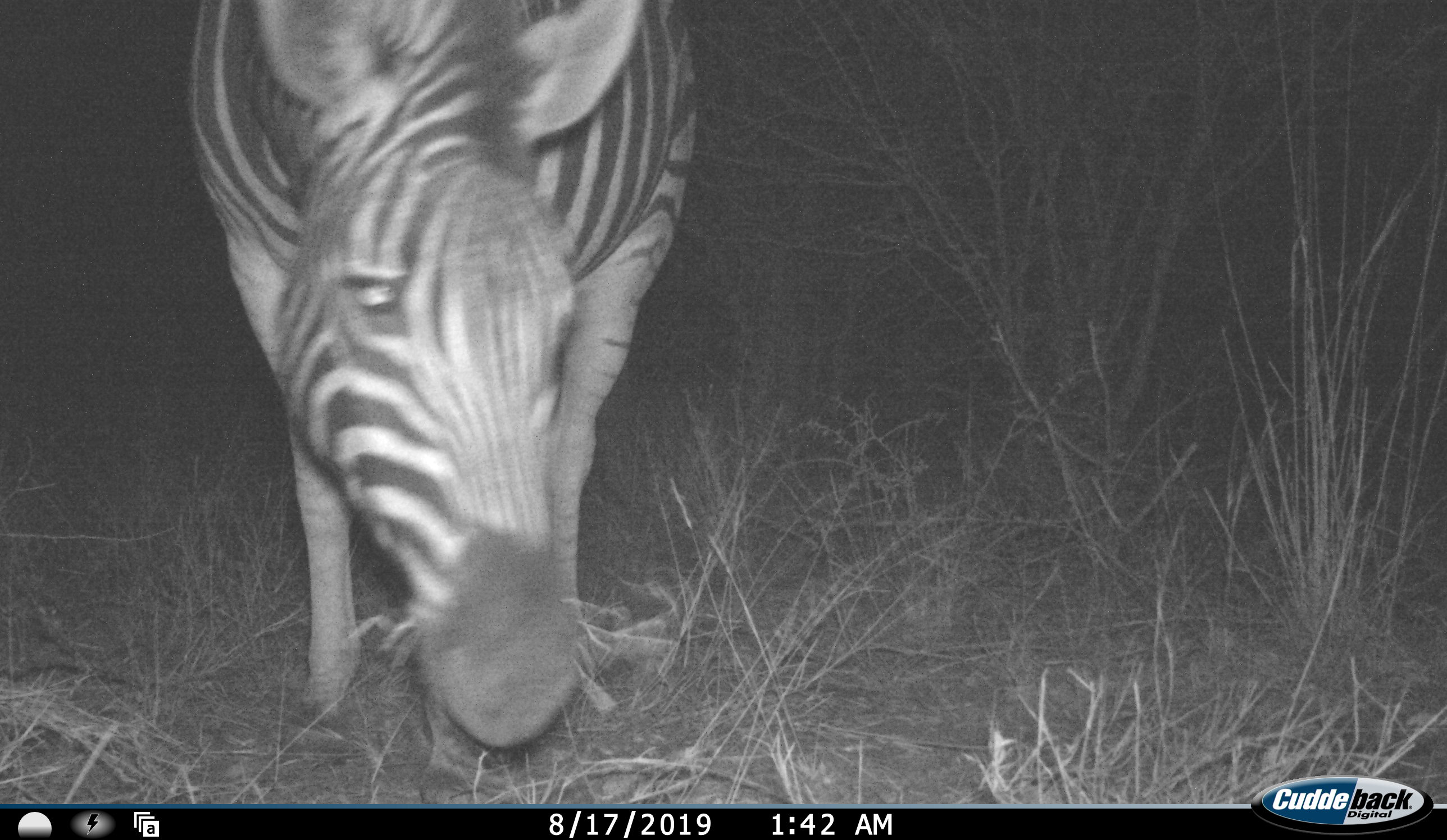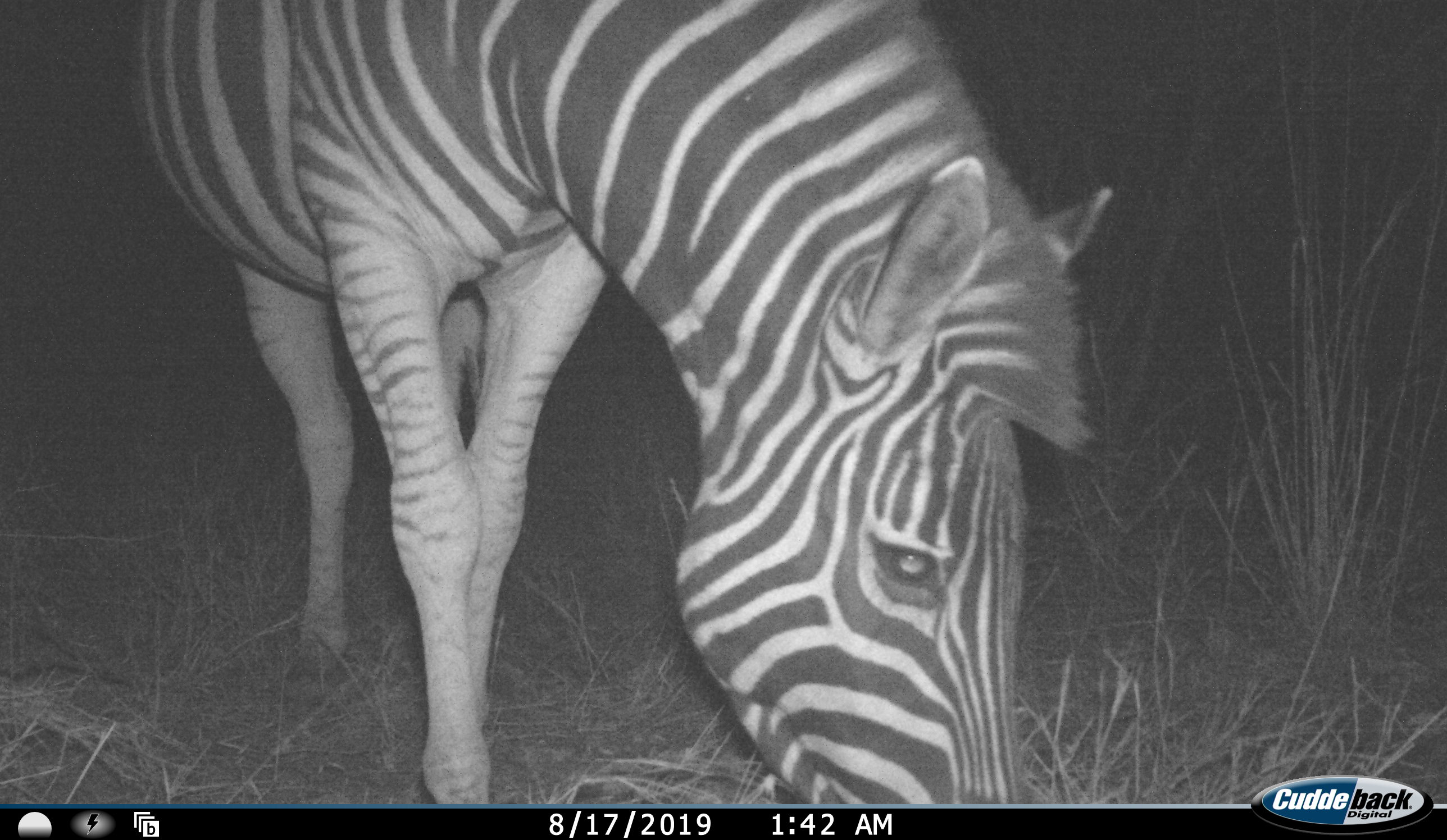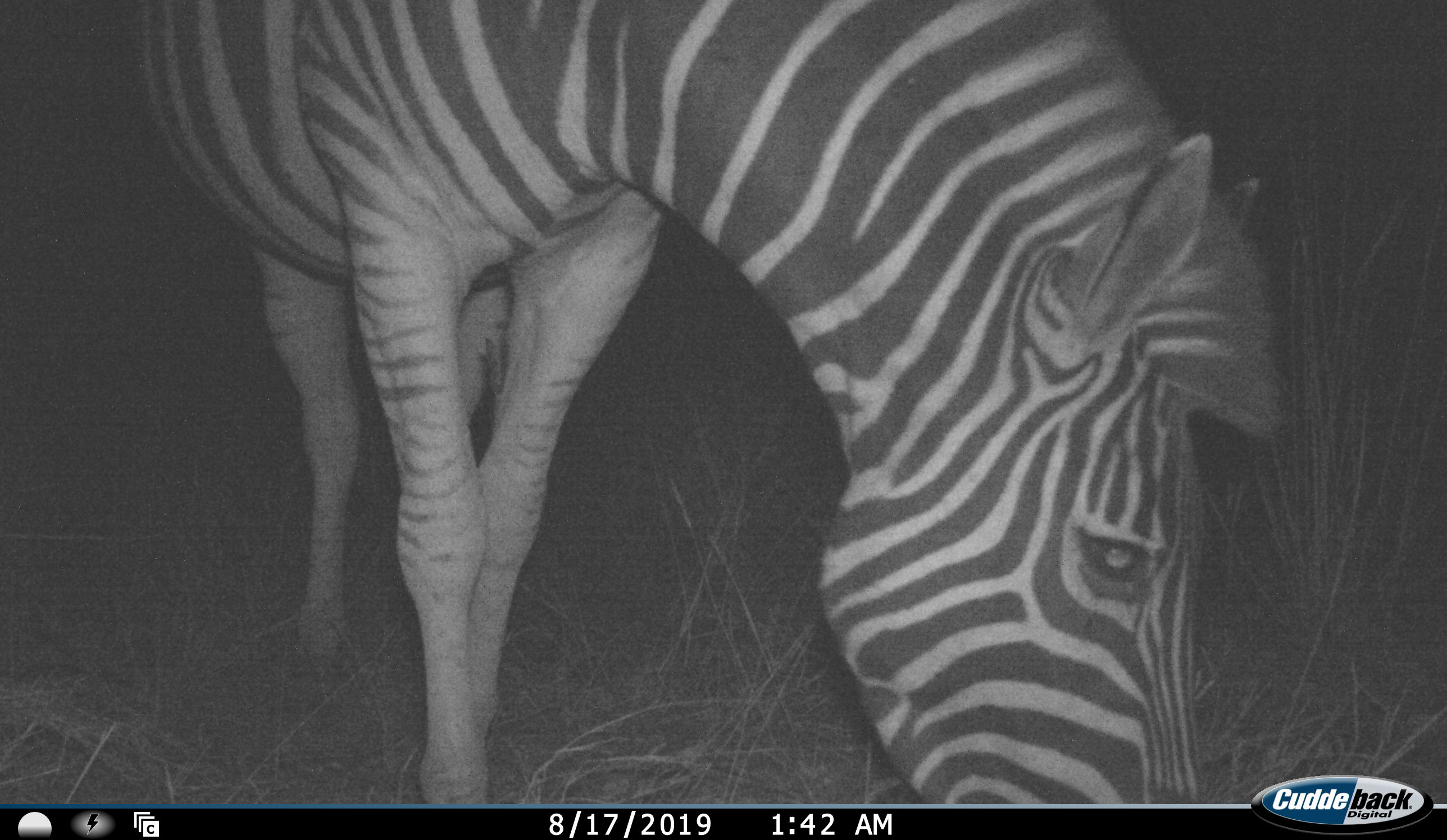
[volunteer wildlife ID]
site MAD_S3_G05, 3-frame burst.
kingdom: Animalia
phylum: Chordata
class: Mammalia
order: Perissodactyla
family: Equidae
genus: Equus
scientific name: Equus quagga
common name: plains zebra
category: zebraplains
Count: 1.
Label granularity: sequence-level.